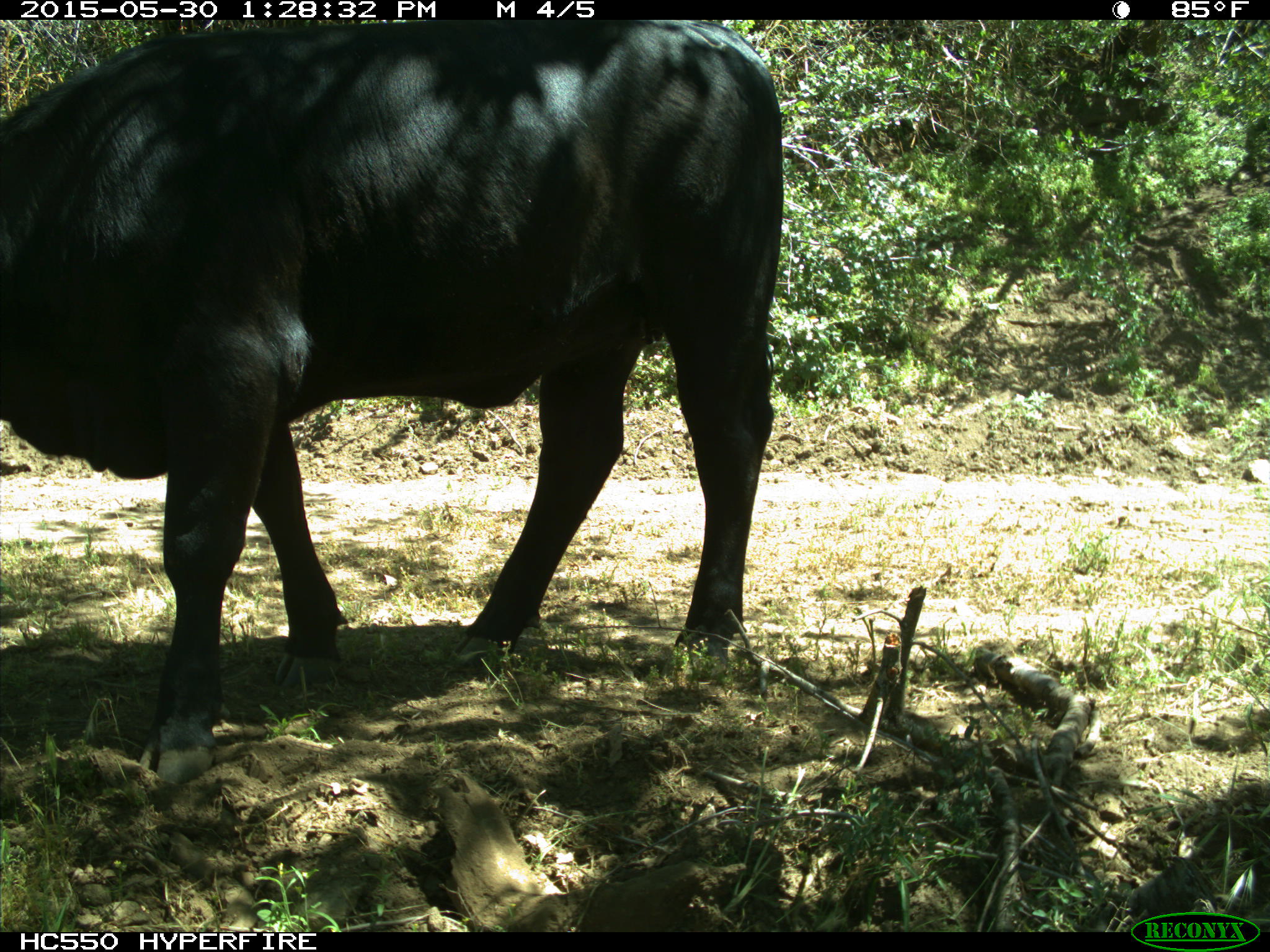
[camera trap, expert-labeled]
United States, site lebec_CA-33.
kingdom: Animalia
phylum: Chordata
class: Mammalia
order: Artiodactyla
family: Bovidae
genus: Bos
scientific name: Bos taurus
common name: domestic cow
Bos taurus (domestic cow).